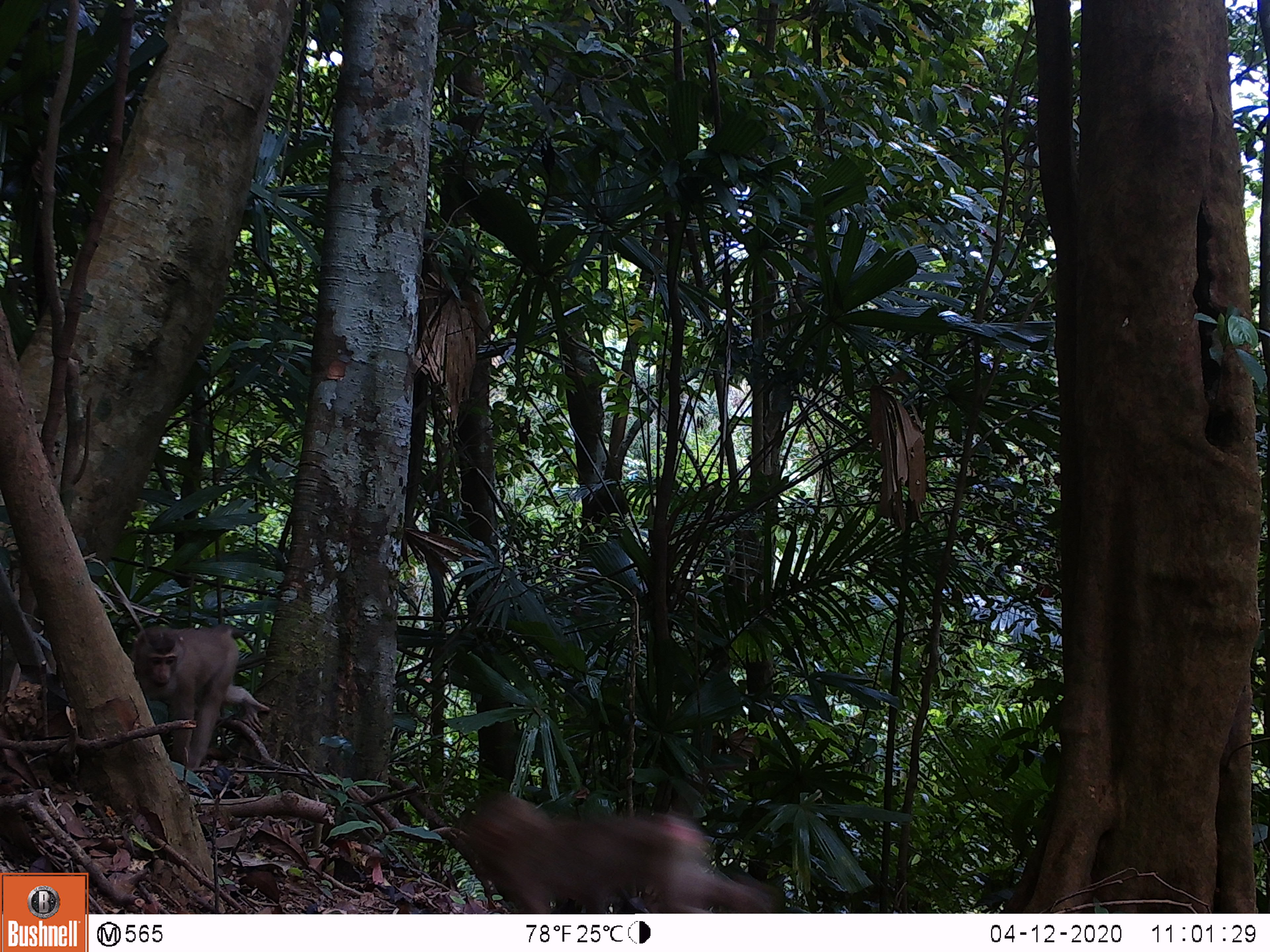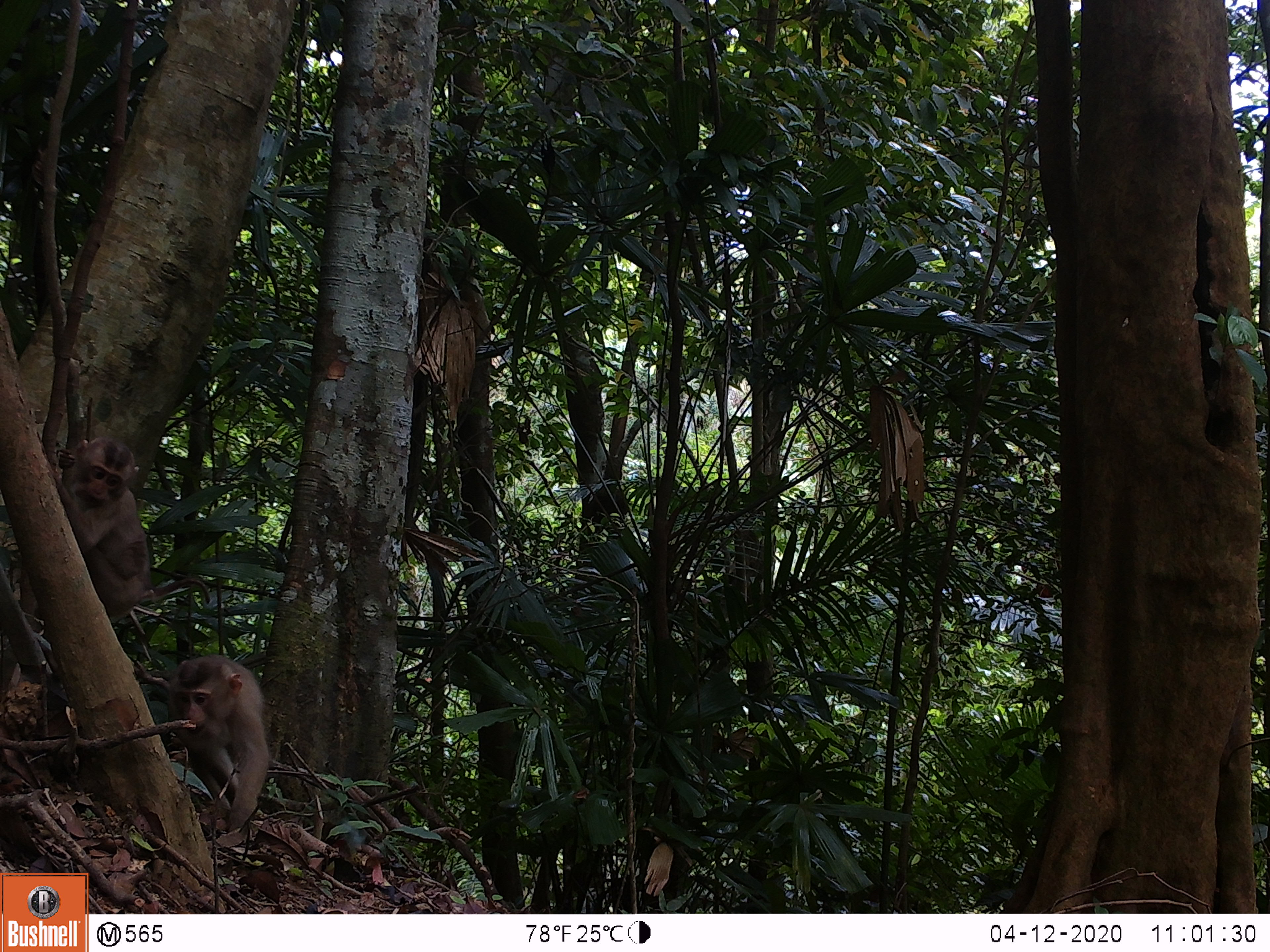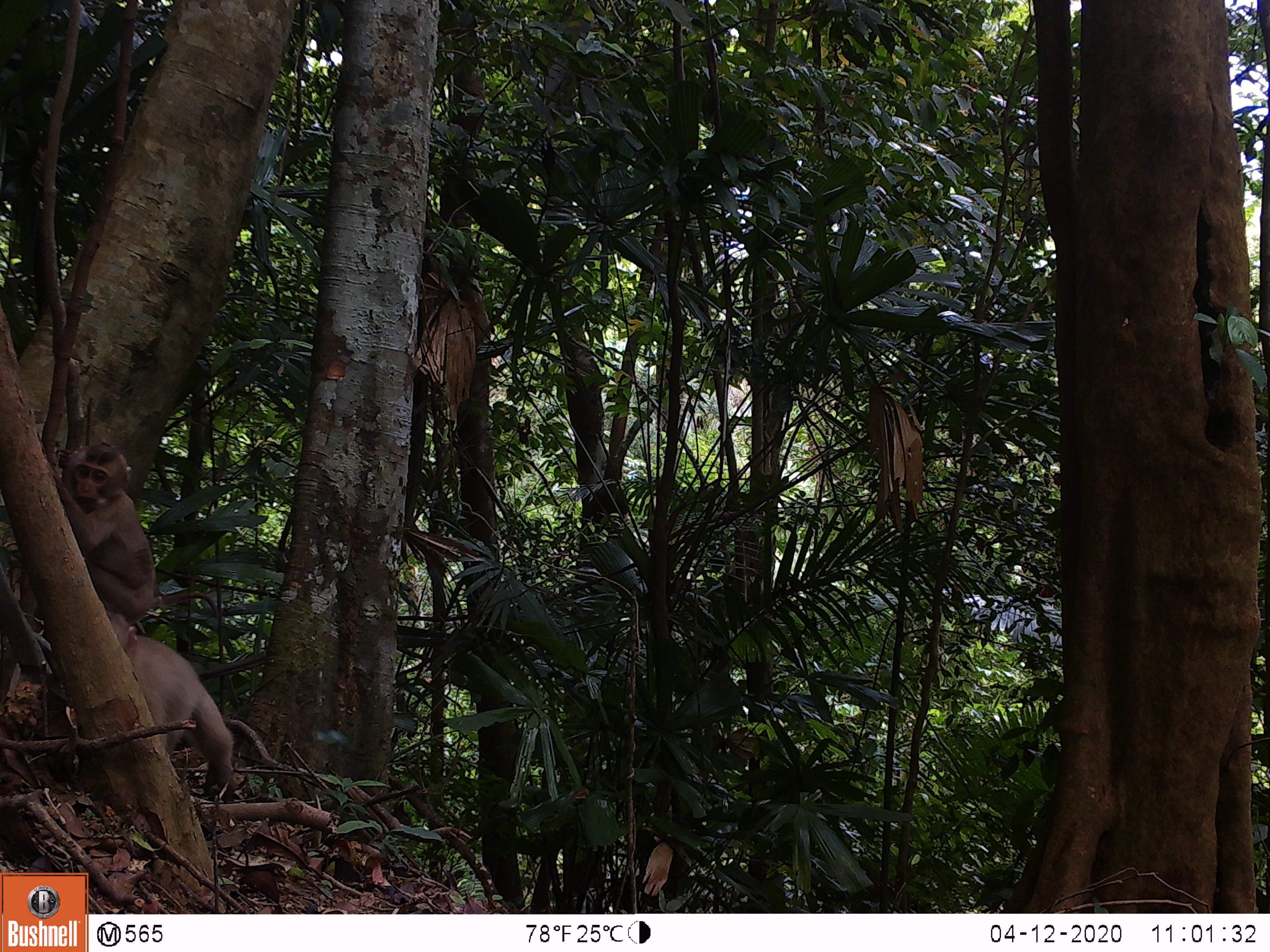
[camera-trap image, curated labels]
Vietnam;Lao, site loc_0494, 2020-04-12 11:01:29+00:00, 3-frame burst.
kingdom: Animalia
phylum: Chordata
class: Mammalia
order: Primates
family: Cercopithecidae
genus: Macaca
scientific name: Macaca nemestrina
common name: pig-tailed macaque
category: pig tailed macaque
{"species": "pig tailed macaque (pig-tailed macaque) (Macaca nemestrina)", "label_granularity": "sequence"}